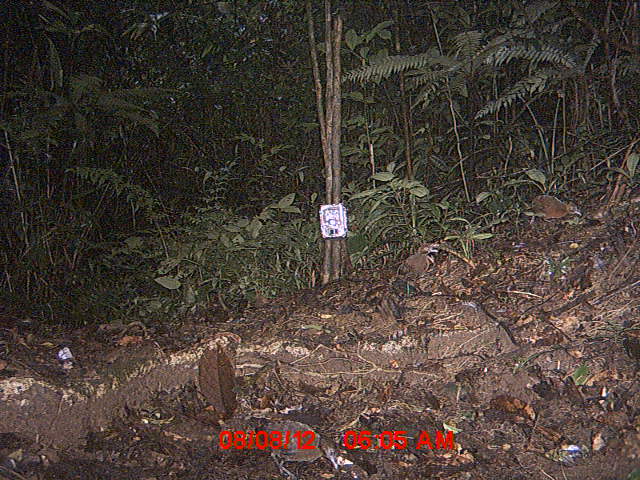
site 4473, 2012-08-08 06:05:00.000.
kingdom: Animalia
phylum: Chordata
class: Aves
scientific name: Aves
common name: bird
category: unknown bird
Unknown bird (bird) (Aves), count 3.